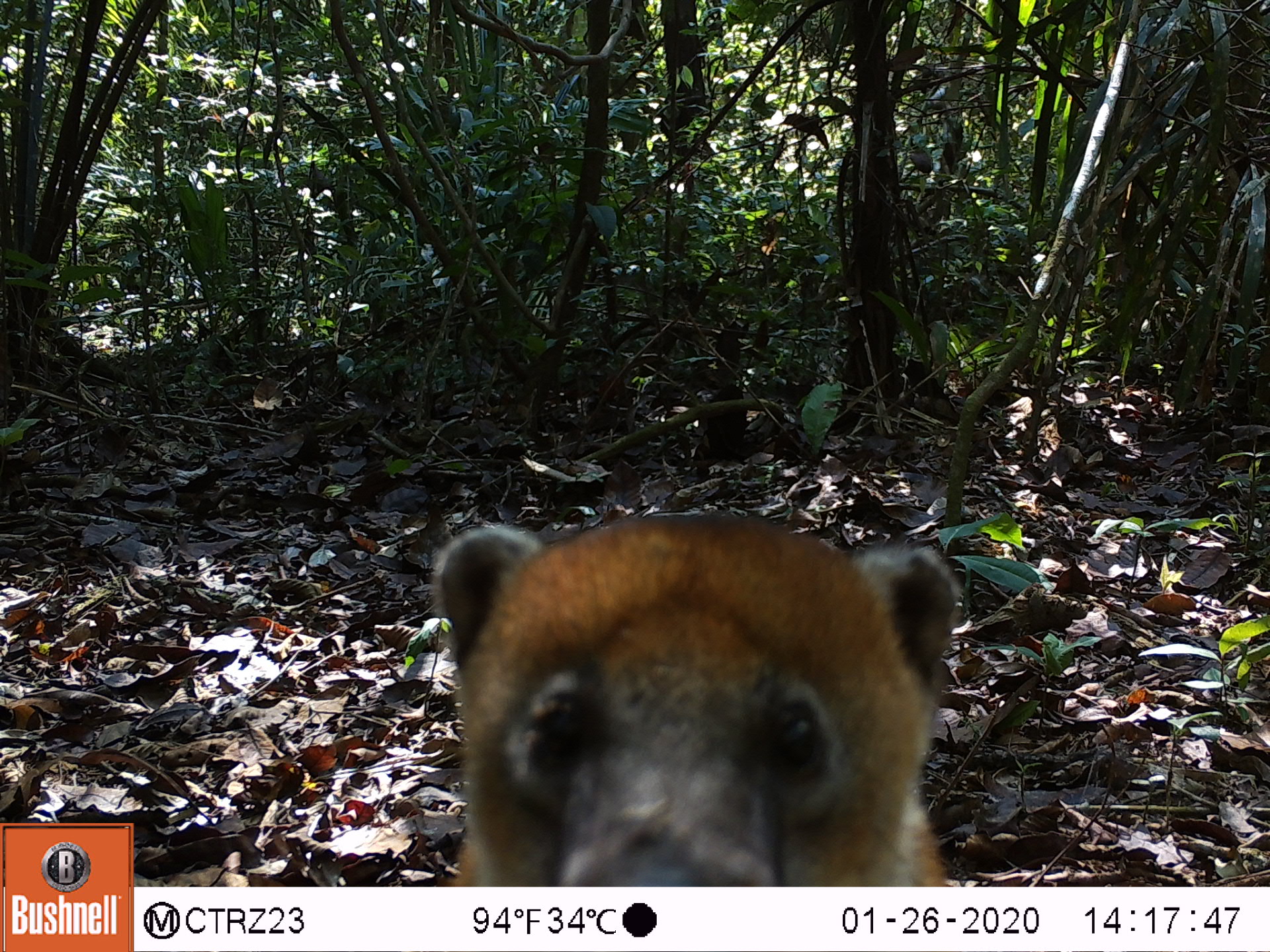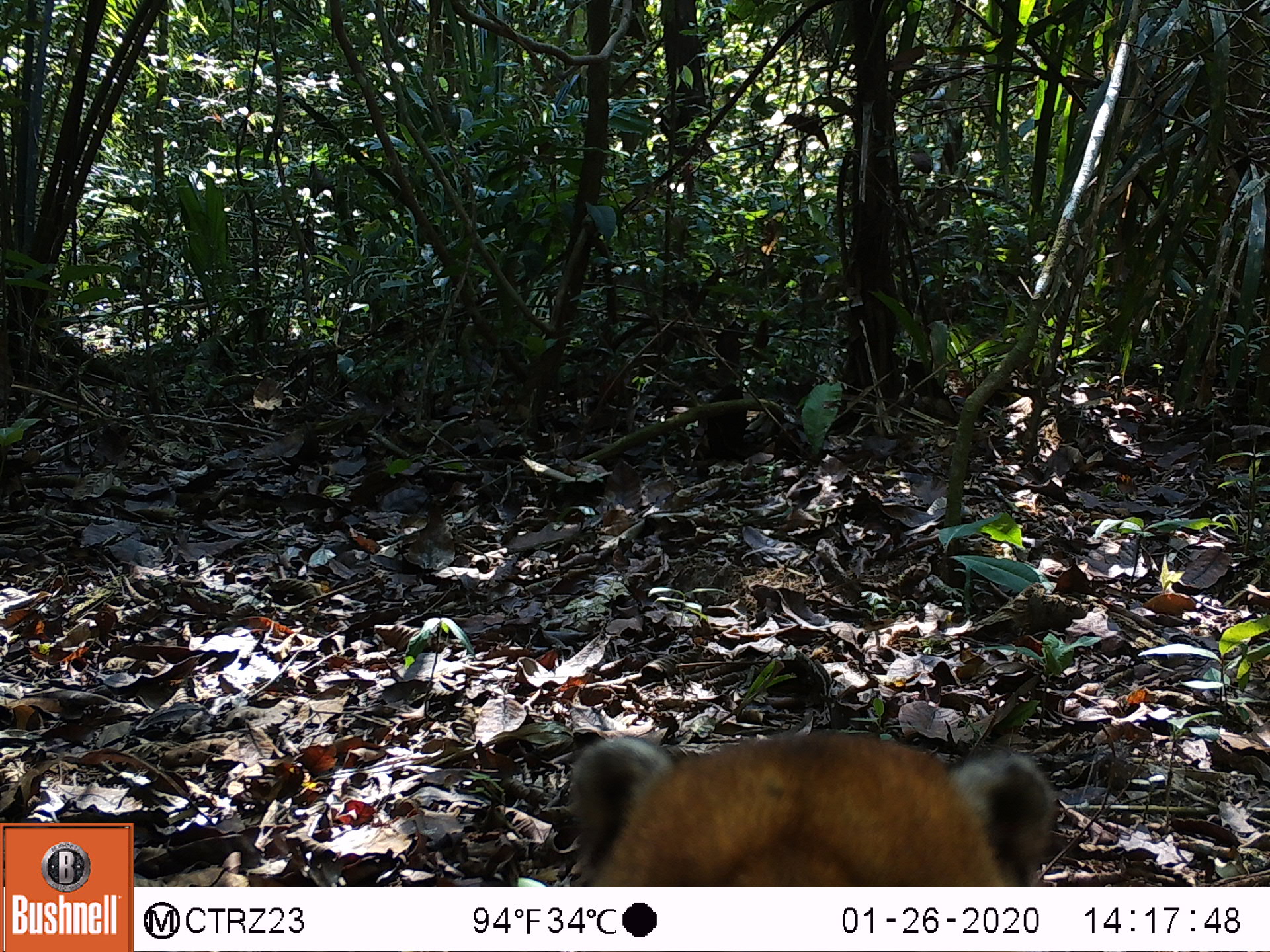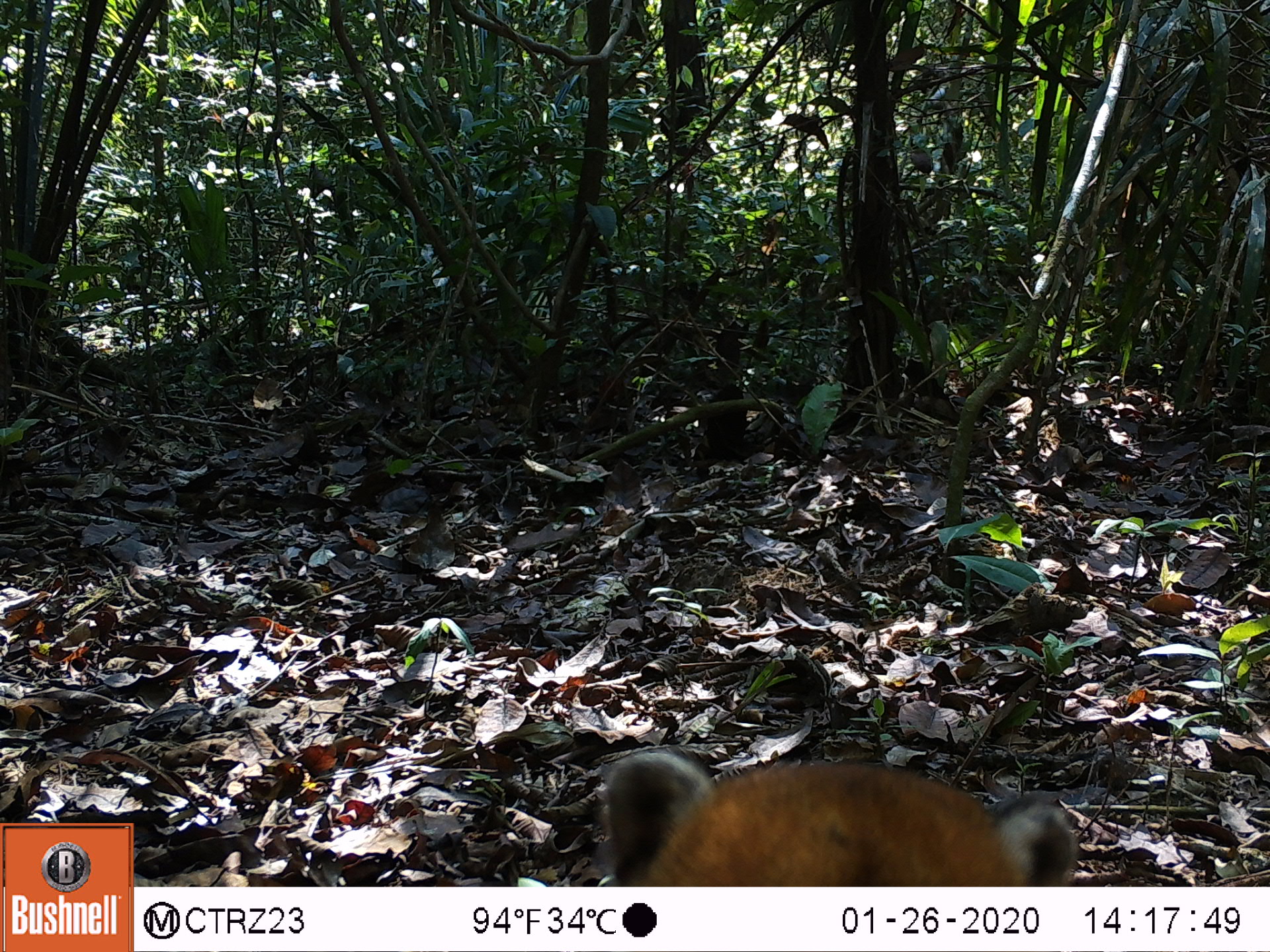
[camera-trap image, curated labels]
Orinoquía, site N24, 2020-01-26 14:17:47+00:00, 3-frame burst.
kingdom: Animalia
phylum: Chordata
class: Mammalia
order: Carnivora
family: Procyonidae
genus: Nasua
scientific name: Nasua nasua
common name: south american coati